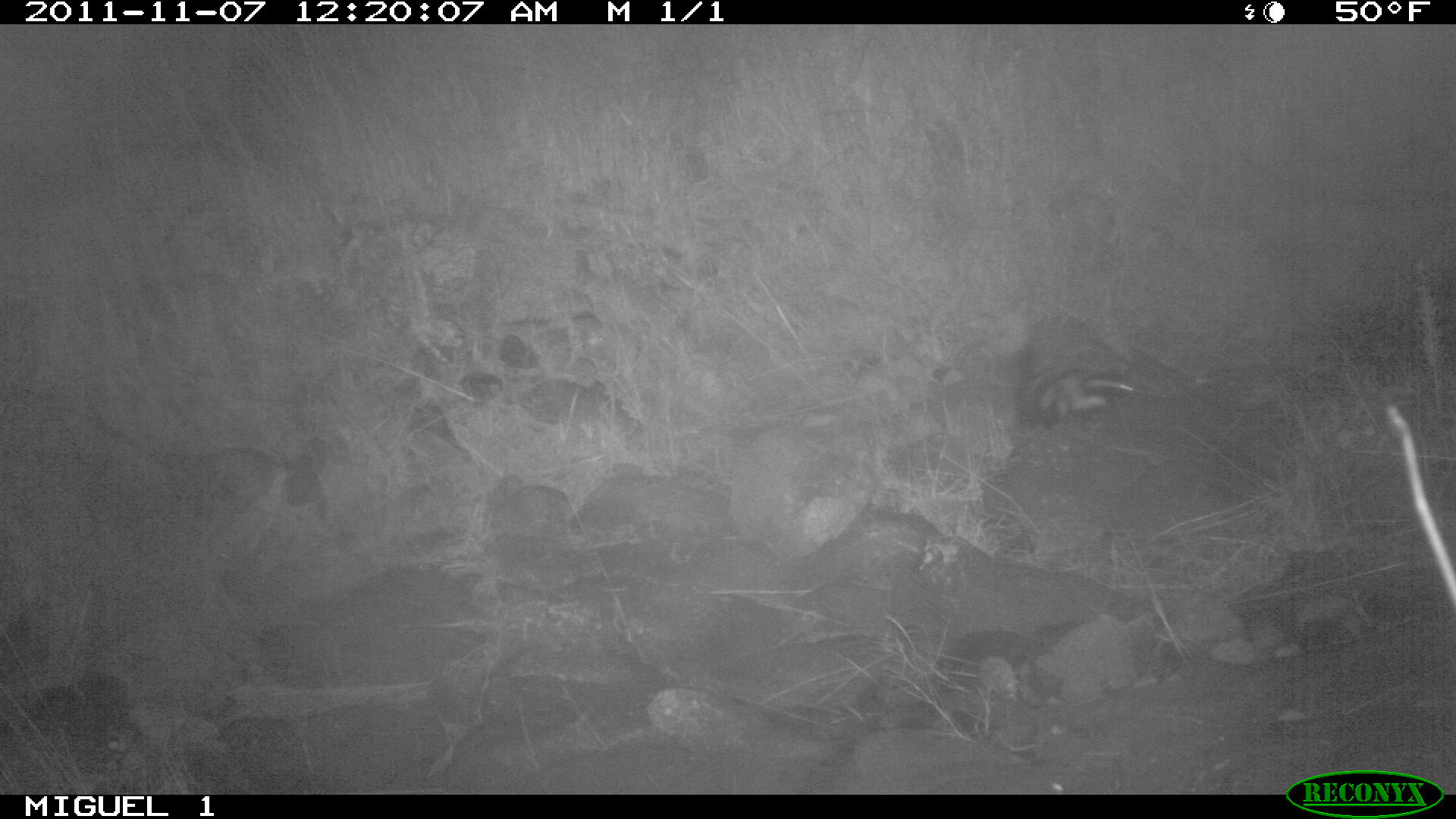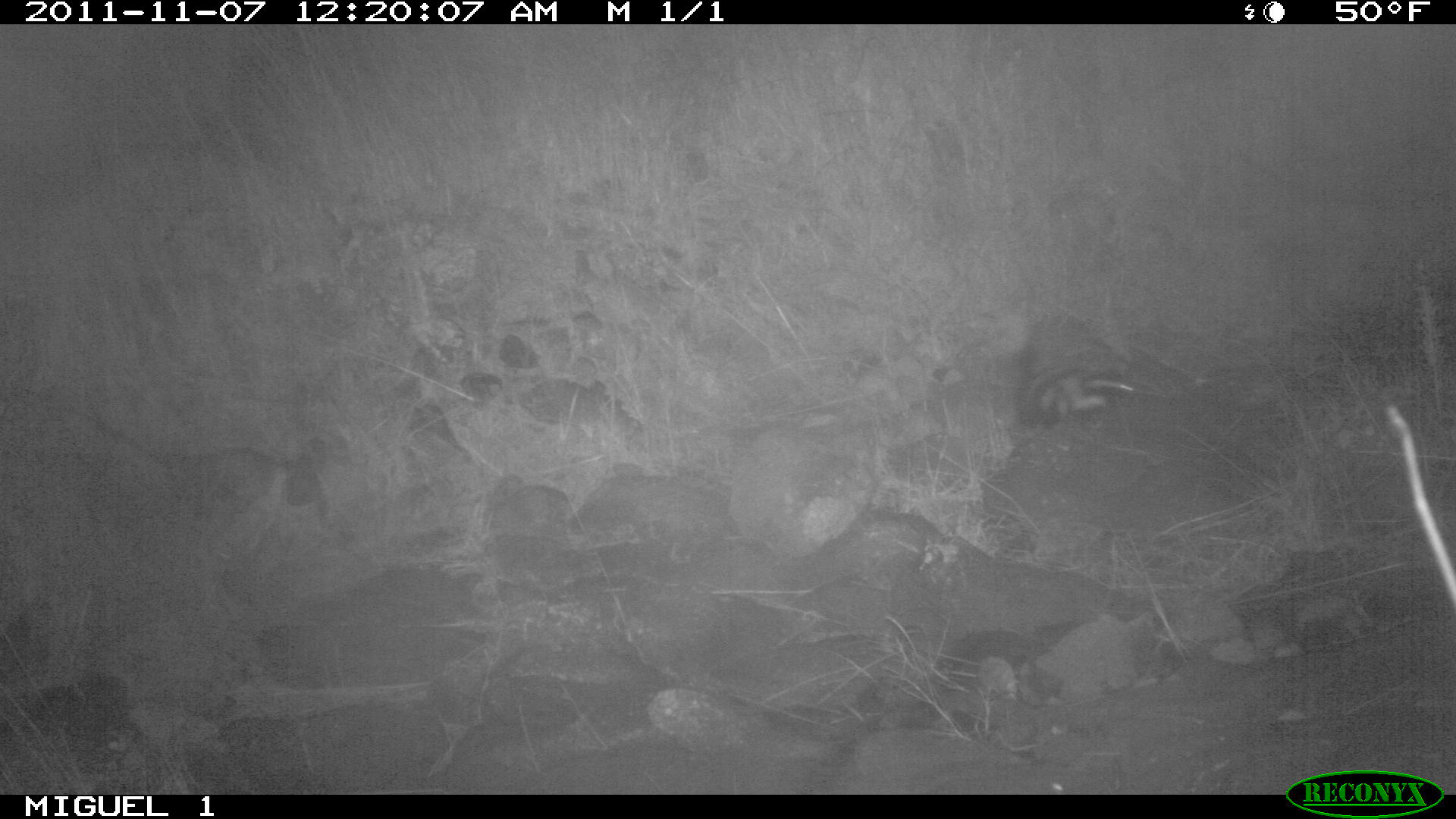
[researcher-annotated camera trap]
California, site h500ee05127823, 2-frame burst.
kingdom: Animalia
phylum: Chordata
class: Mammalia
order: Carnivora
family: Mephitidae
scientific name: Mephitidae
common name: skunk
Skunk (Mephitidae).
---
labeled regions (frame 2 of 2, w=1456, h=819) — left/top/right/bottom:
skunk: 1010/328/1106/420